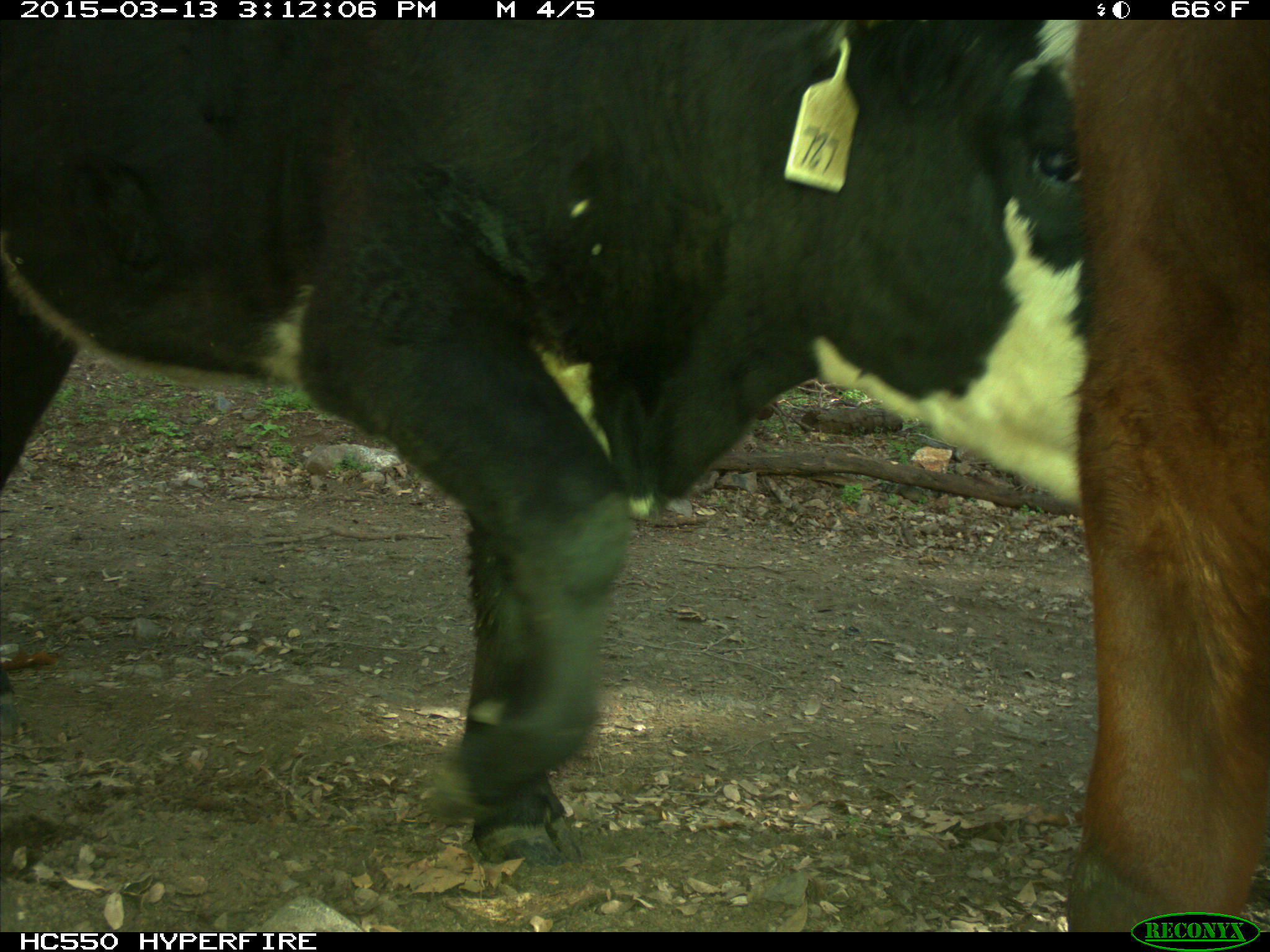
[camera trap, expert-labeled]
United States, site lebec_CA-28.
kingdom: Animalia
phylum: Chordata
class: Mammalia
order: Artiodactyla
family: Bovidae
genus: Bos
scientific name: Bos taurus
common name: domestic cow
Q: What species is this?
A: Bos taurus (domestic cow).